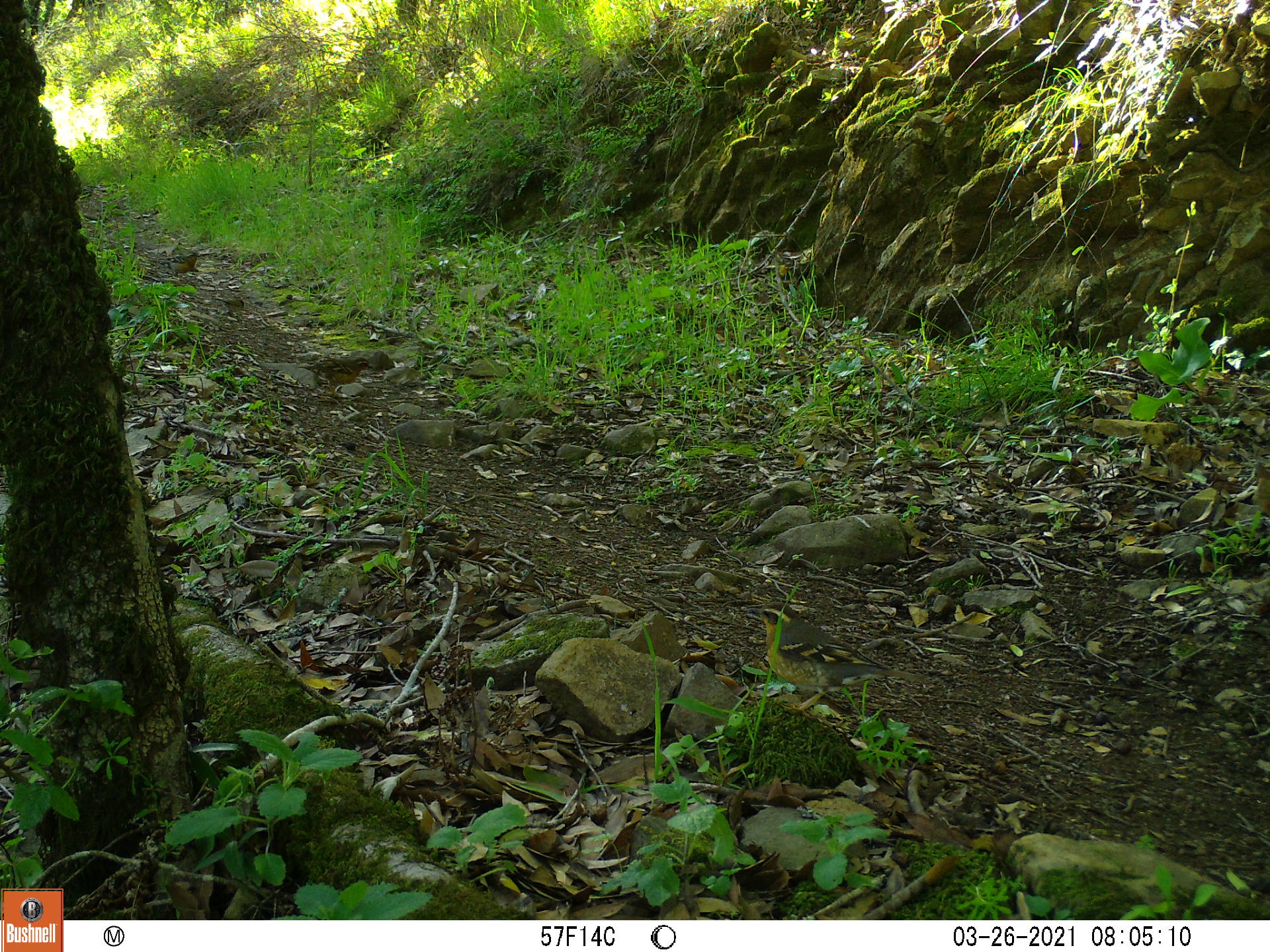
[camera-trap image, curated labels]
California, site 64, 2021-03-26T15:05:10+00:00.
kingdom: Animalia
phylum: Chordata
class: Aves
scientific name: Aves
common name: bird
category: unknown bird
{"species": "unknown bird (bird) (Aves)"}